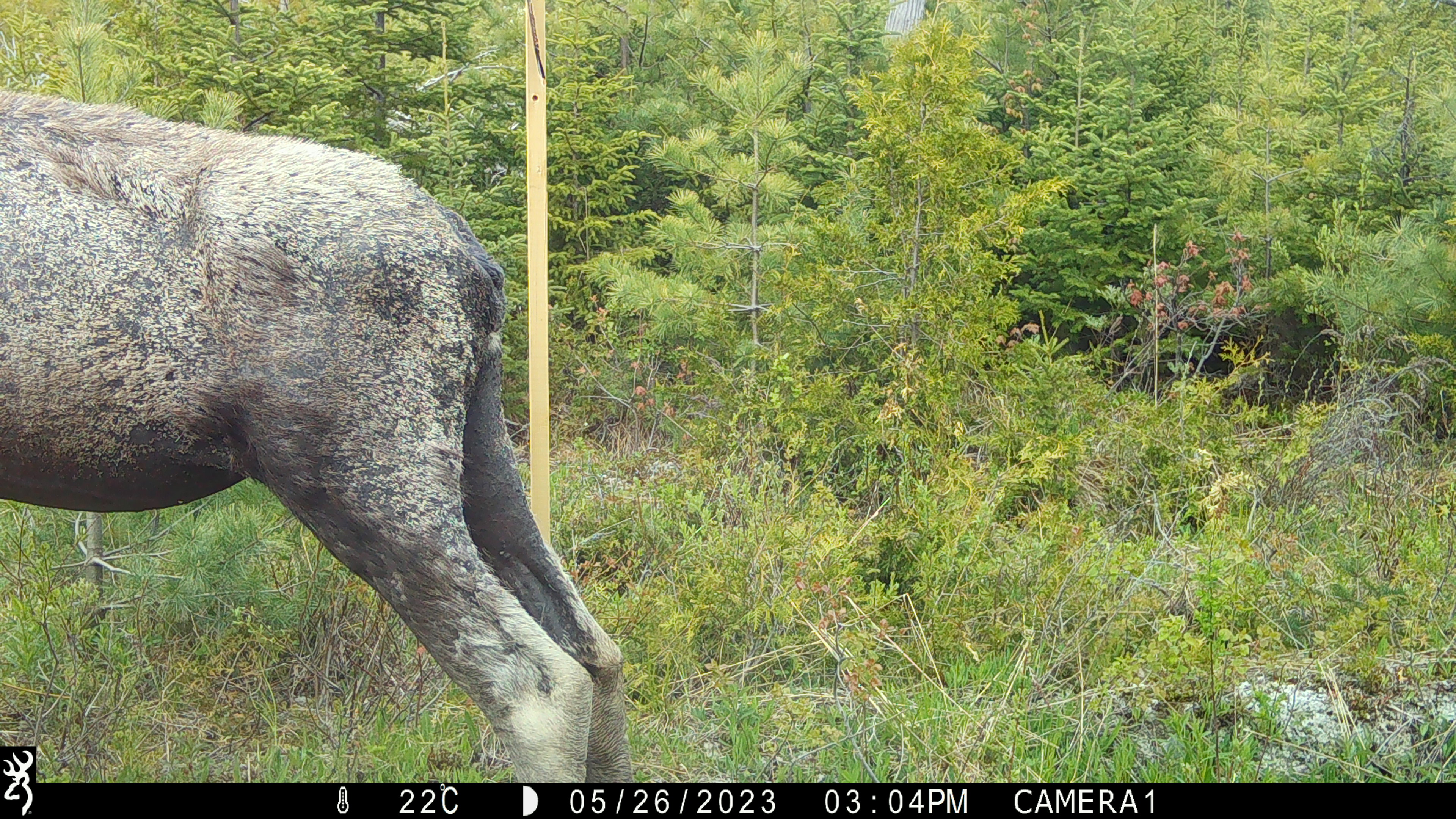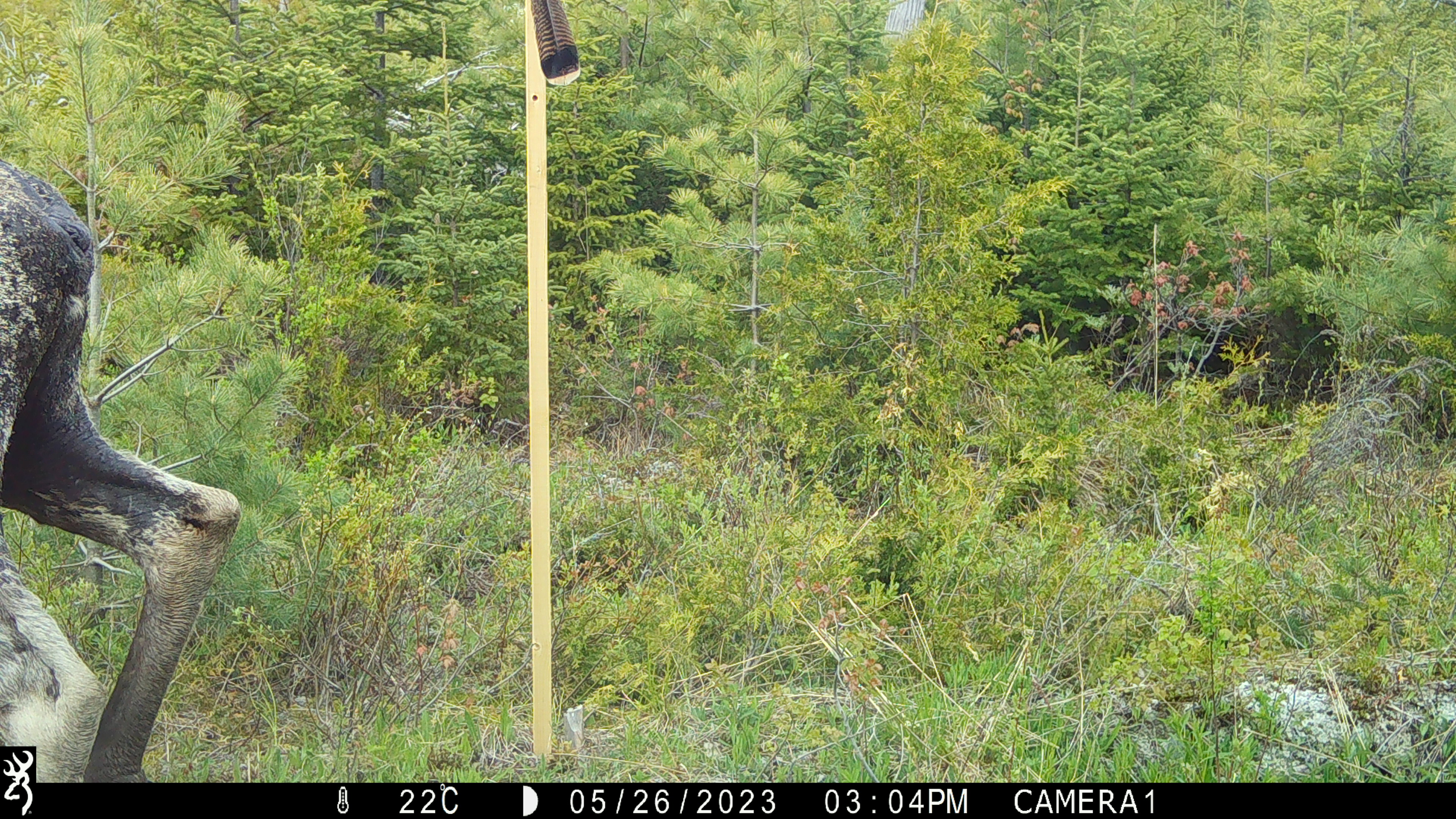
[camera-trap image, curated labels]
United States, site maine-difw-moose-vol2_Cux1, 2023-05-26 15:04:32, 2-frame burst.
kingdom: Animalia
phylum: Chordata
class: Mammalia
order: Artiodactyla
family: Cervidae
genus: Alces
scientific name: Alces alces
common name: moose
Moose (Alces alces).